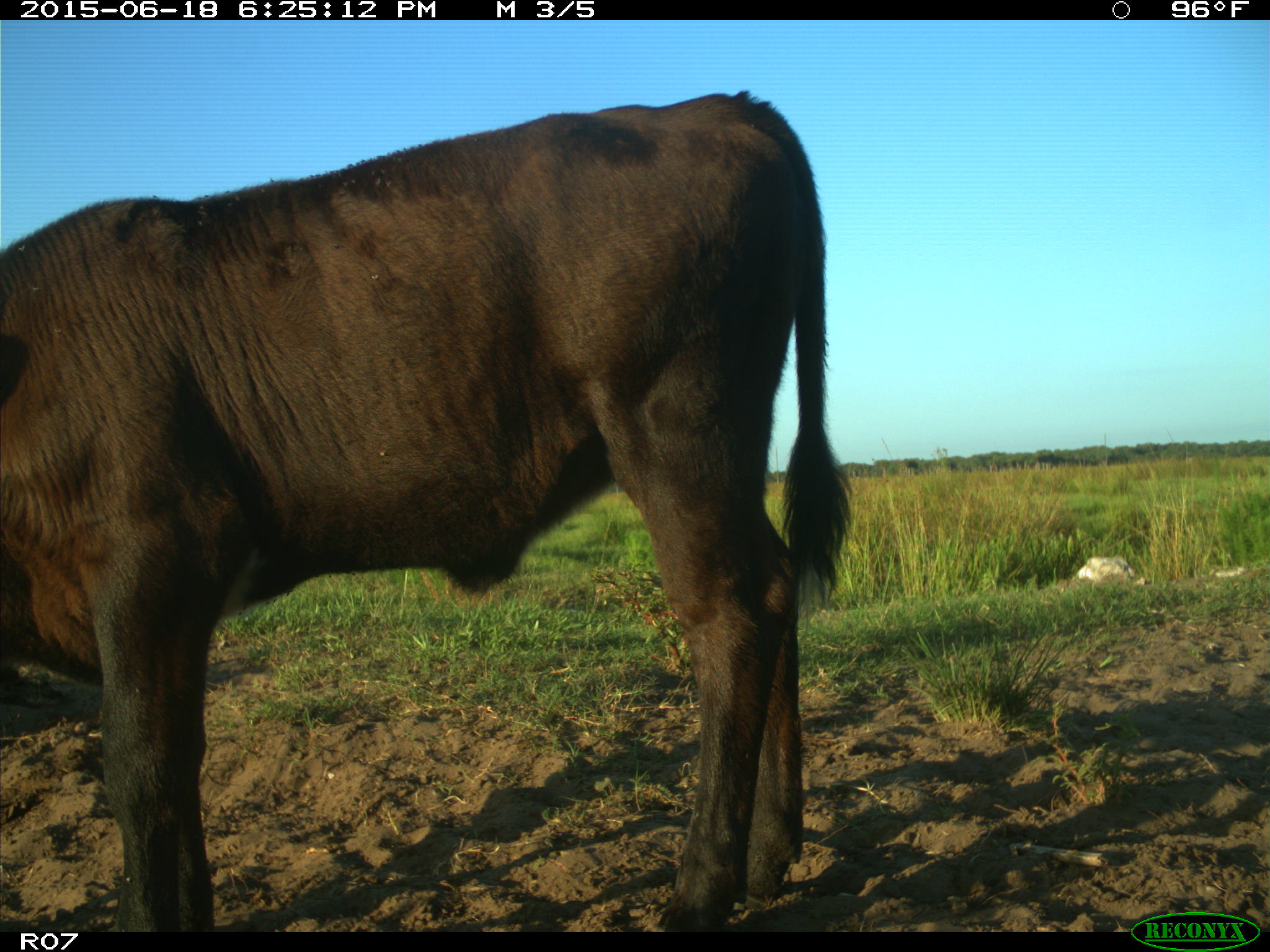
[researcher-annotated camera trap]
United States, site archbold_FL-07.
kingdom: Animalia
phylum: Chordata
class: Mammalia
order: Artiodactyla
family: Bovidae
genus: Bos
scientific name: Bos taurus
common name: domestic cow